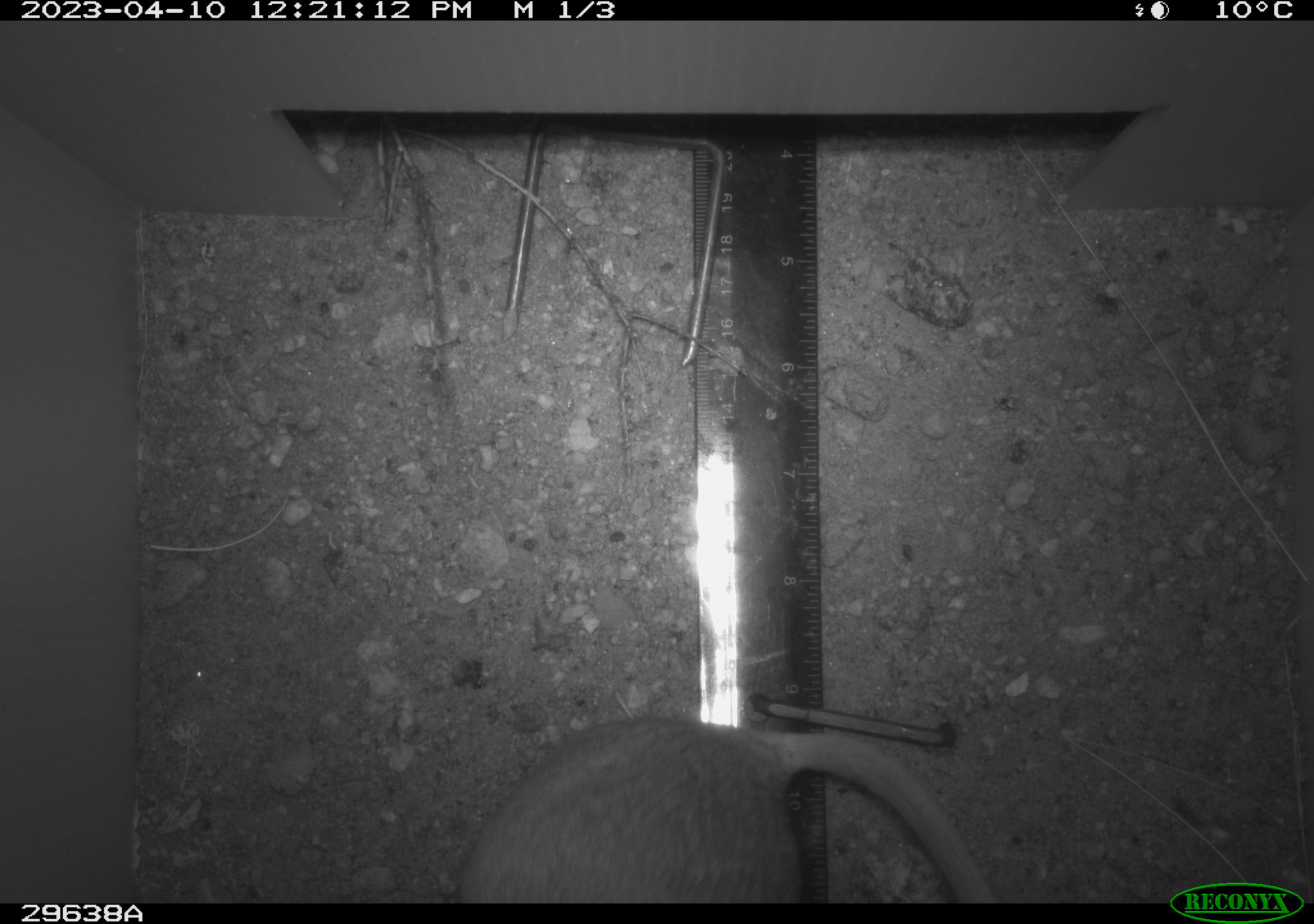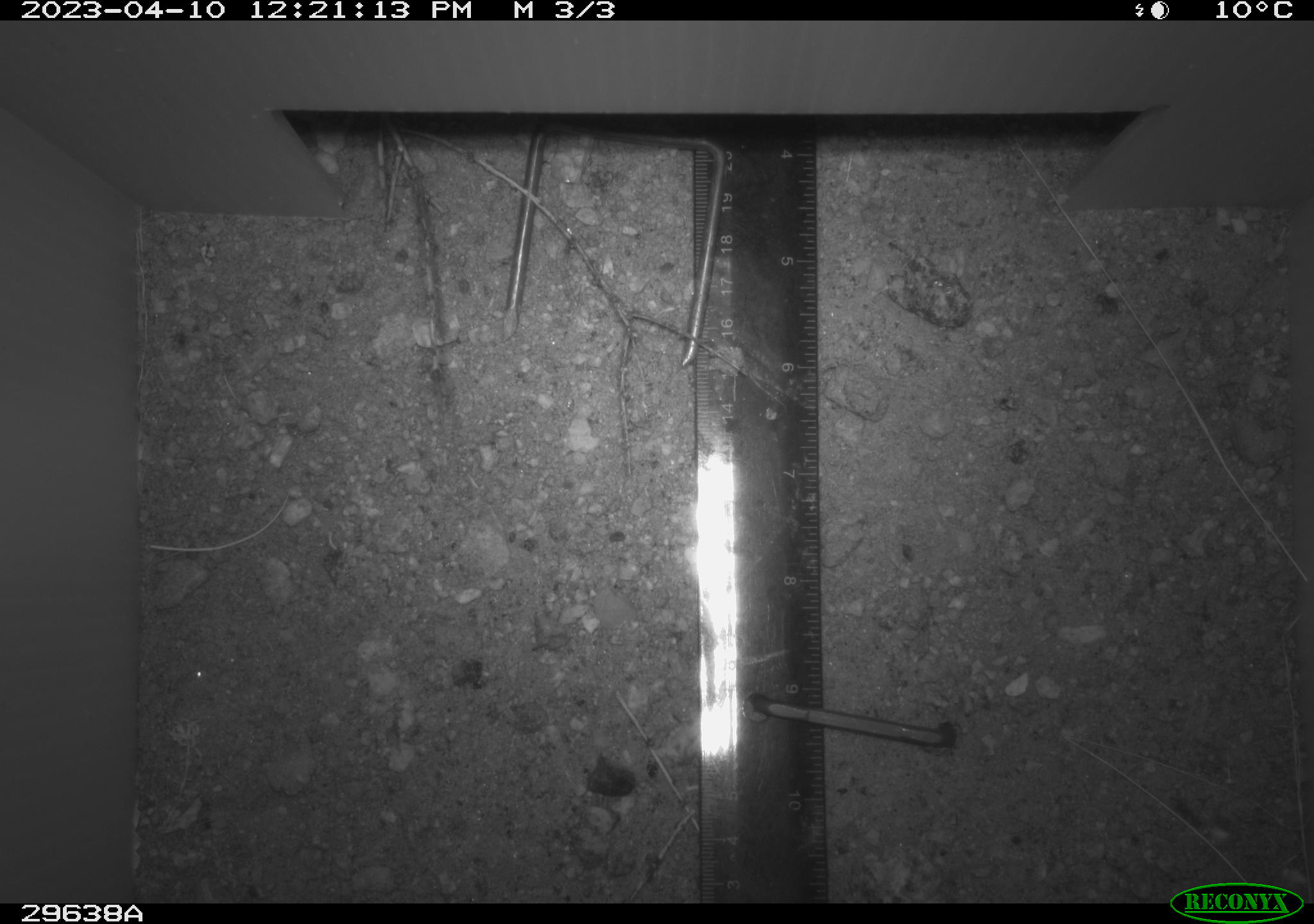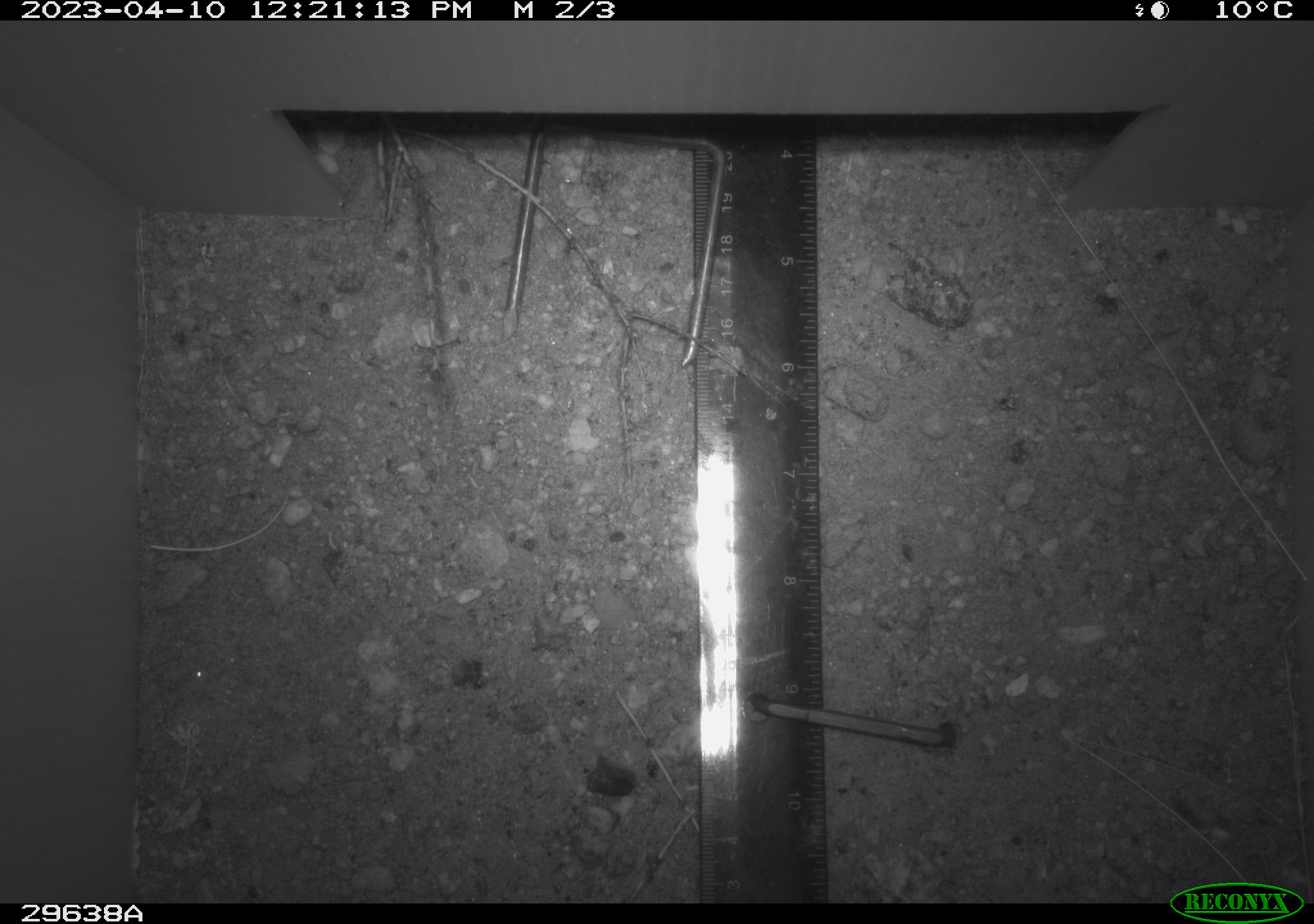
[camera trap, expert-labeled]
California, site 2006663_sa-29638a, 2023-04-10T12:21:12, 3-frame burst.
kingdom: Animalia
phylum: Chordata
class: Mammalia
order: Rodentia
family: Cricetidae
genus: Neotoma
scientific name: Neotoma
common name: pack rat or woodrat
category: neotoma species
Neotoma species (pack rat or woodrat) (Neotoma).